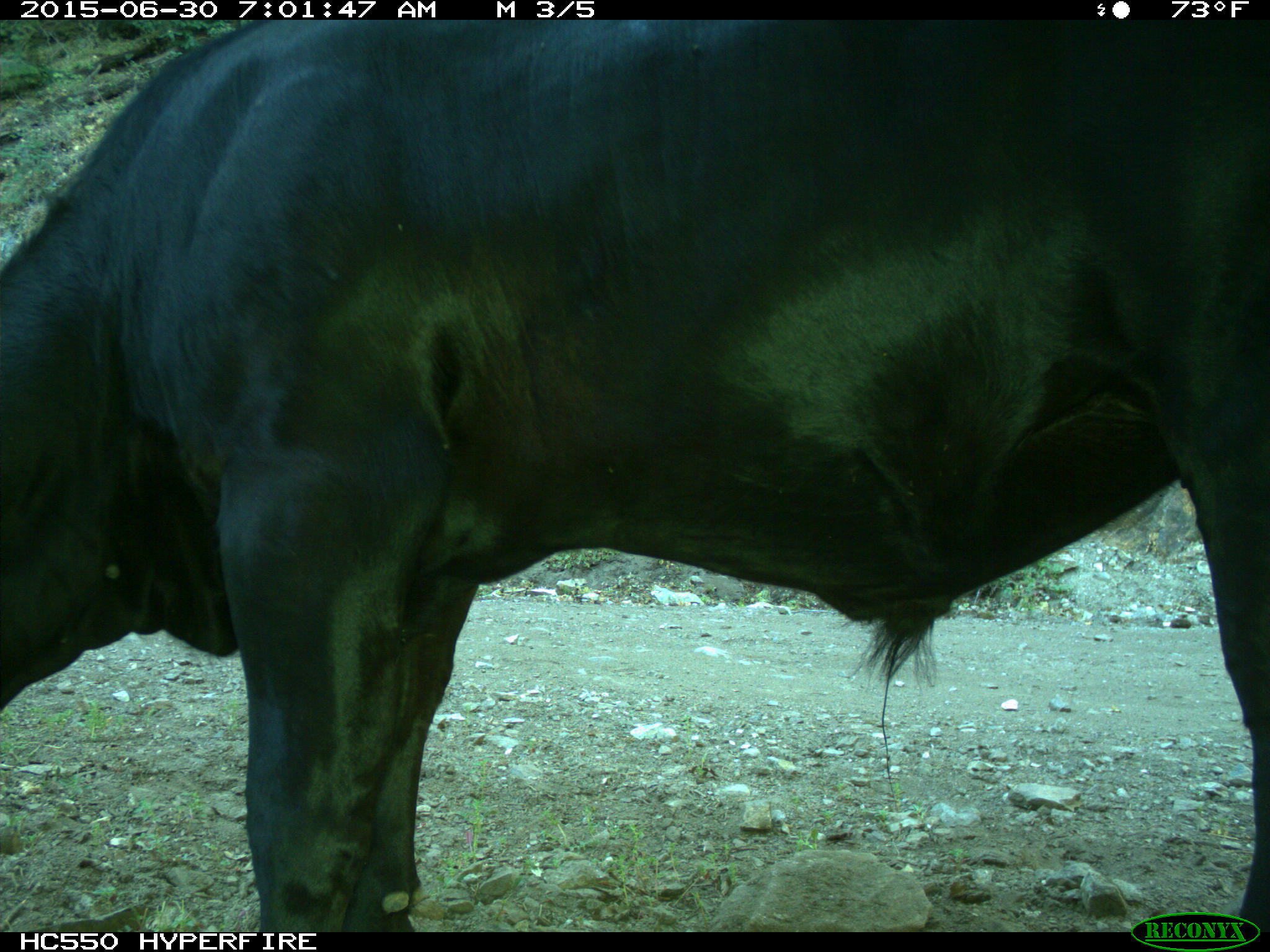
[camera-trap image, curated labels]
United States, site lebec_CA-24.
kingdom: Animalia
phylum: Chordata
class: Mammalia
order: Artiodactyla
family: Bovidae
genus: Bos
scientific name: Bos taurus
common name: domestic cow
Bos taurus (domestic cow).